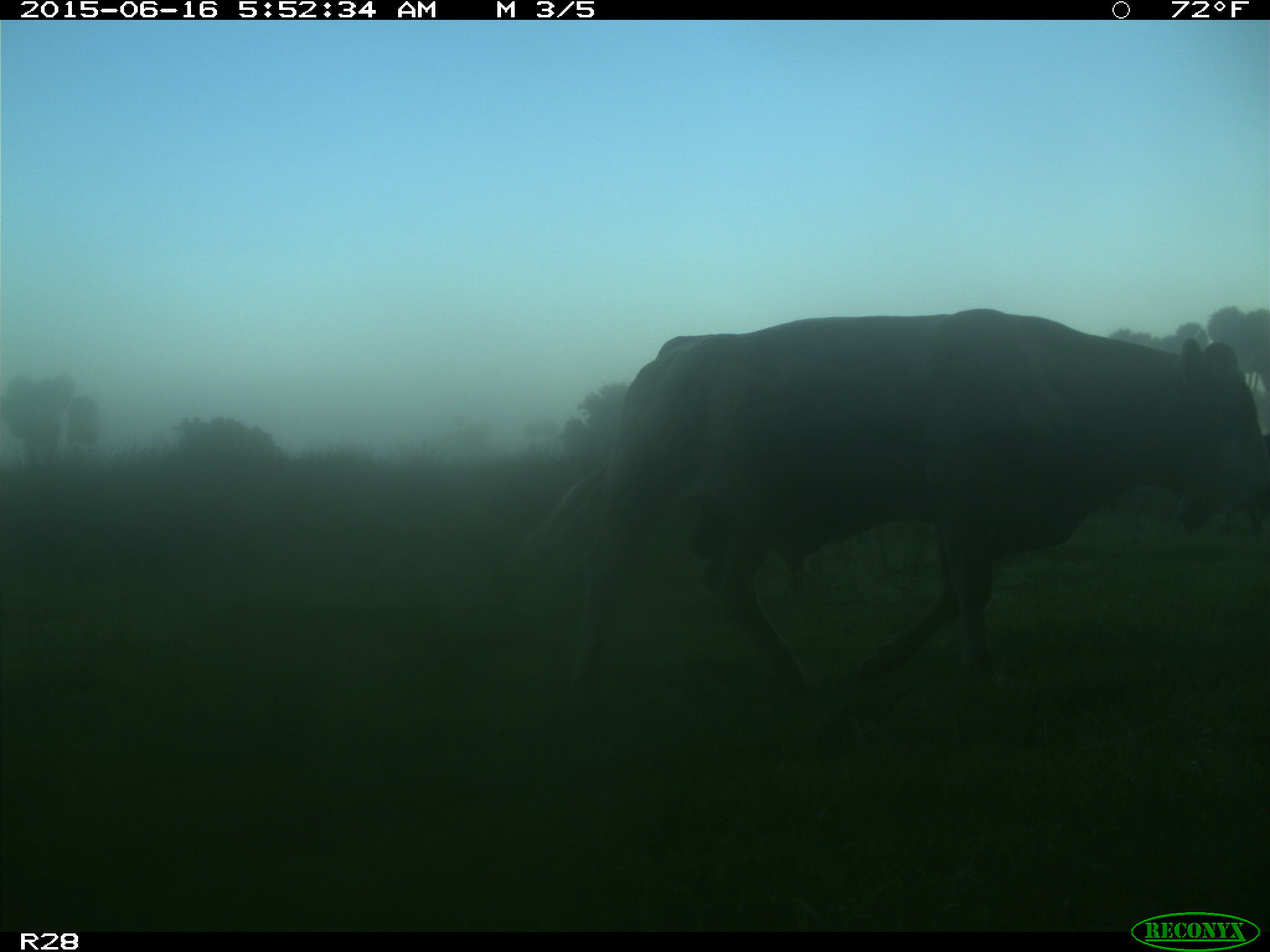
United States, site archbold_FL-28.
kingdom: Animalia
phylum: Chordata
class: Mammalia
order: Artiodactyla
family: Bovidae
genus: Bos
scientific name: Bos taurus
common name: domestic cow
Bos taurus (domestic cow).